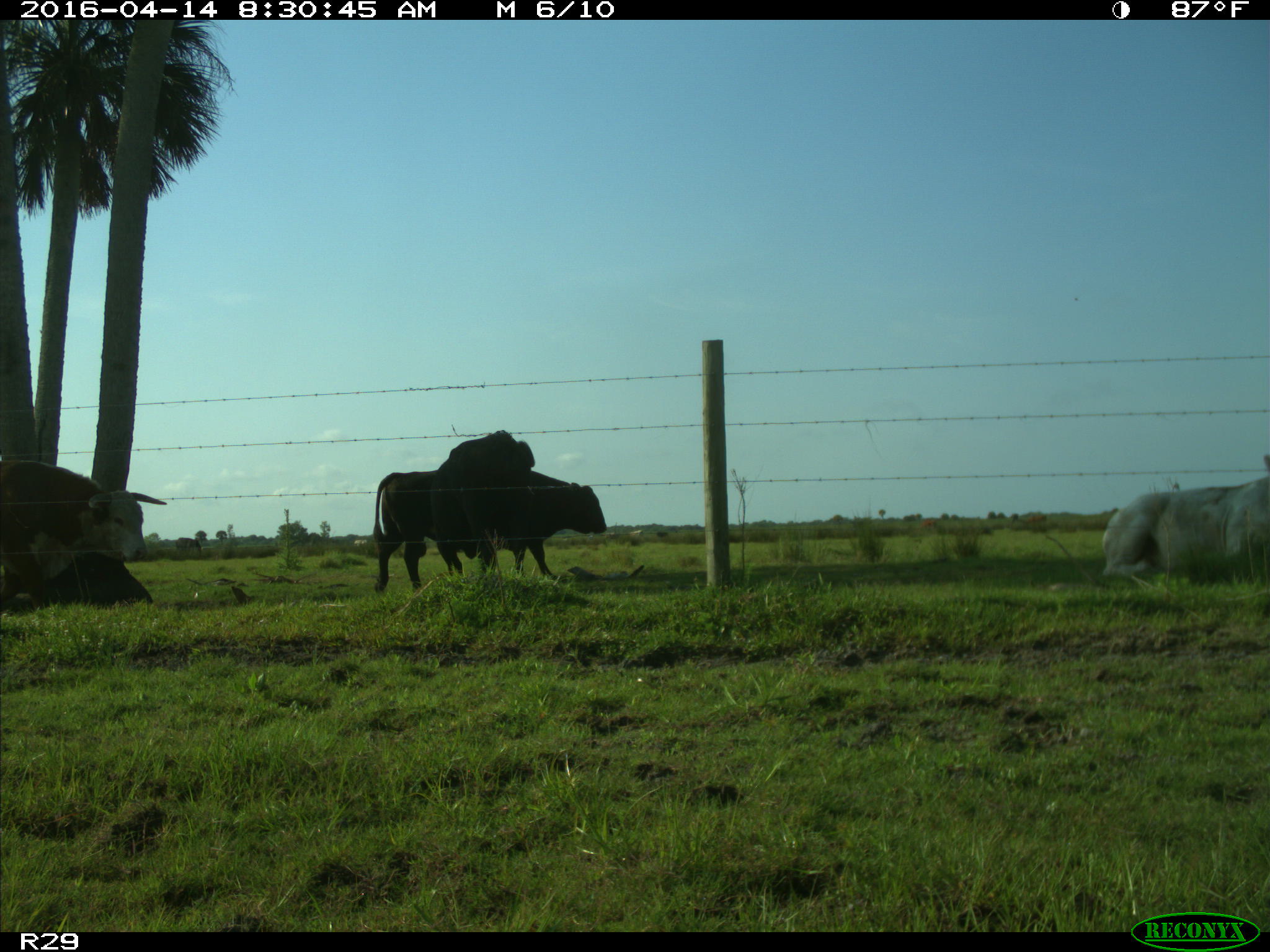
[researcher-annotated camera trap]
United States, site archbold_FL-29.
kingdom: Animalia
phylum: Chordata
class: Mammalia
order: Artiodactyla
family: Bovidae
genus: Bos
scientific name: Bos taurus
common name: domestic cow